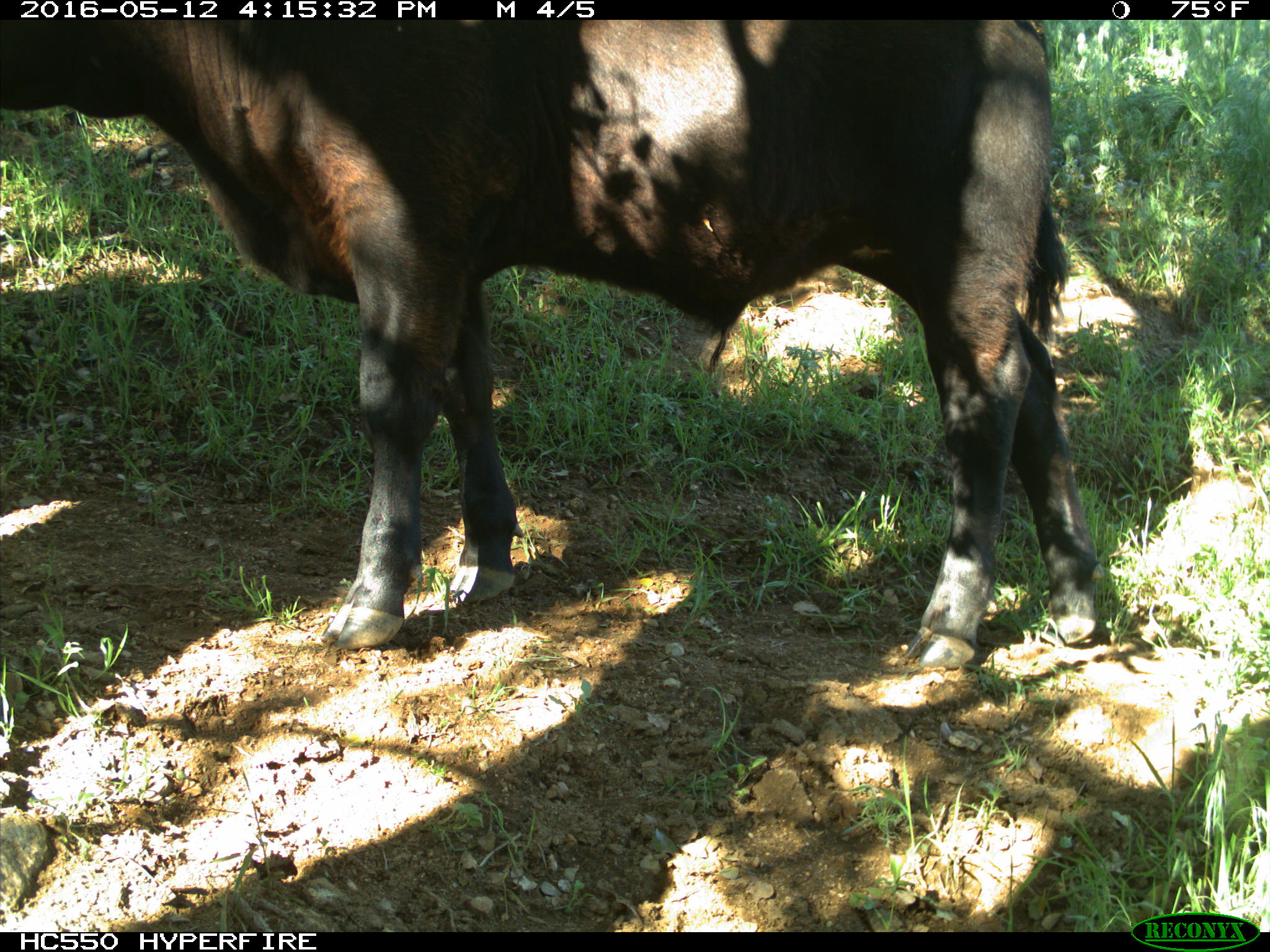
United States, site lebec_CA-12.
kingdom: Animalia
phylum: Chordata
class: Mammalia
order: Artiodactyla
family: Bovidae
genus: Bos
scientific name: Bos taurus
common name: domestic cow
Bos taurus (domestic cow).